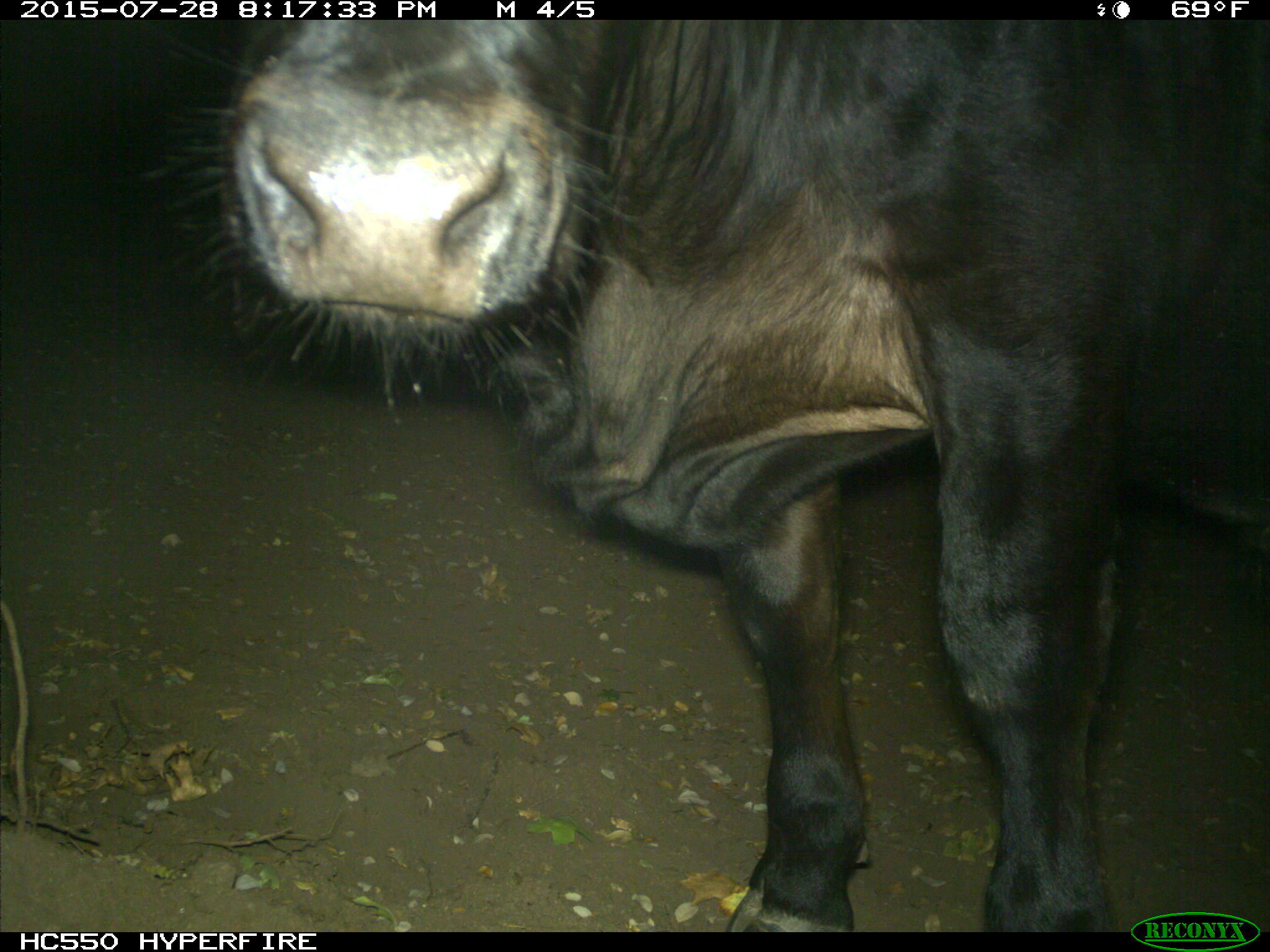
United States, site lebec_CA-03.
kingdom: Animalia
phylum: Chordata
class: Mammalia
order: Artiodactyla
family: Bovidae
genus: Bos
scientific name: Bos taurus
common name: domestic cow